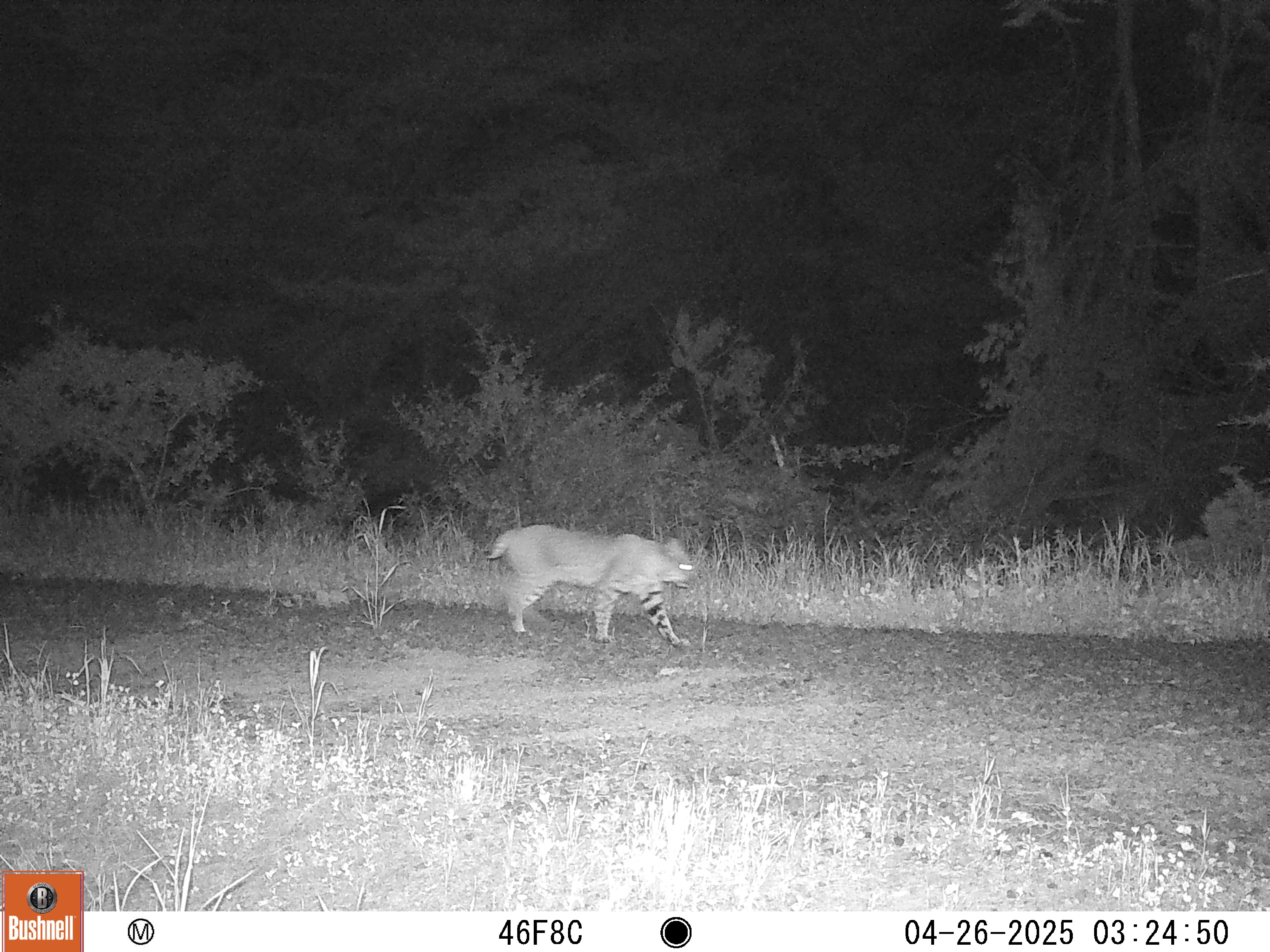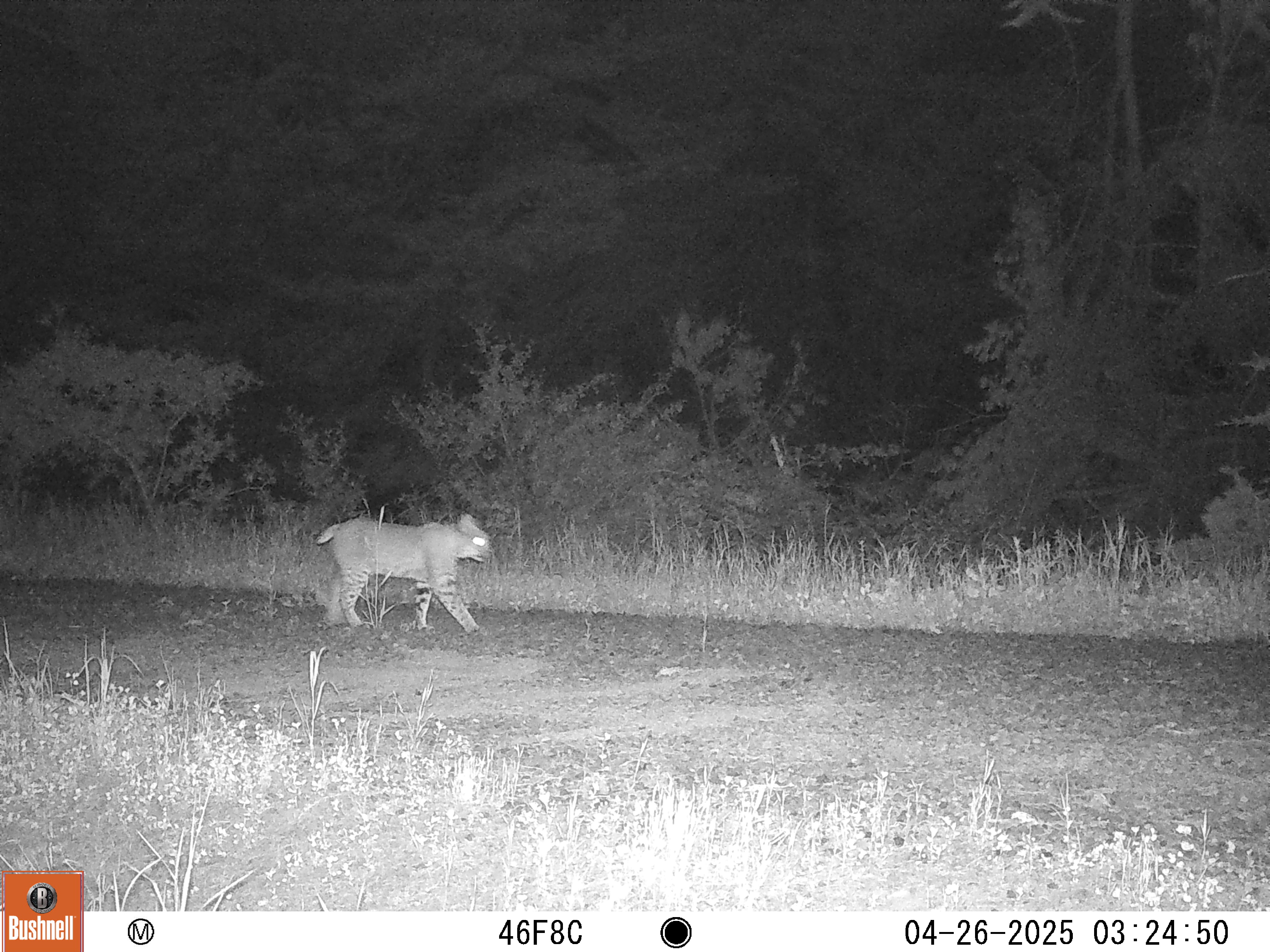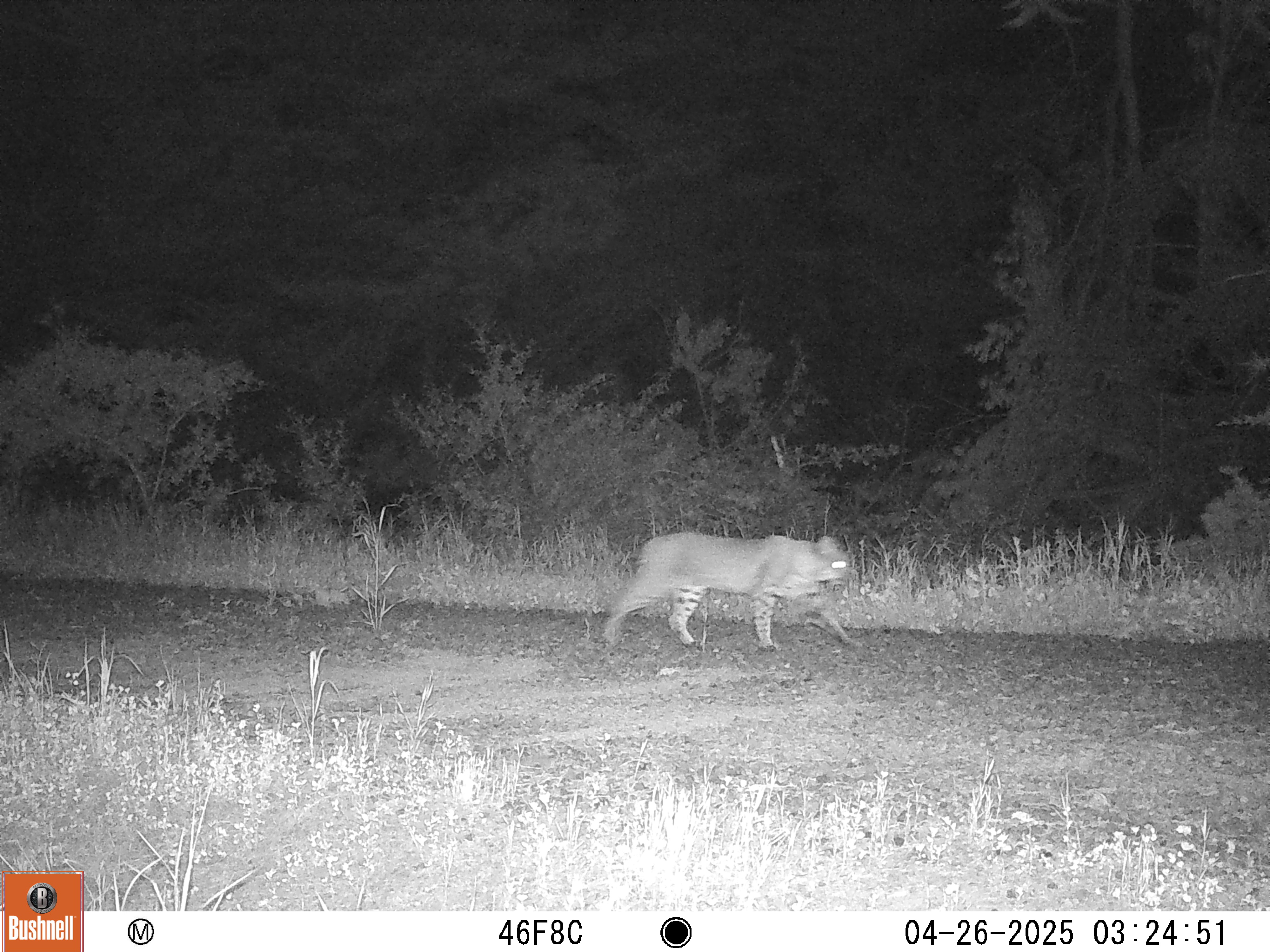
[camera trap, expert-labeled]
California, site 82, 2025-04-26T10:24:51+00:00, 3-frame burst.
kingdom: Animalia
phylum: Chordata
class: Mammalia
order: Carnivora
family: Felidae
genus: Lynx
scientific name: Lynx rufus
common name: bobcat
Bobcat (Lynx rufus).